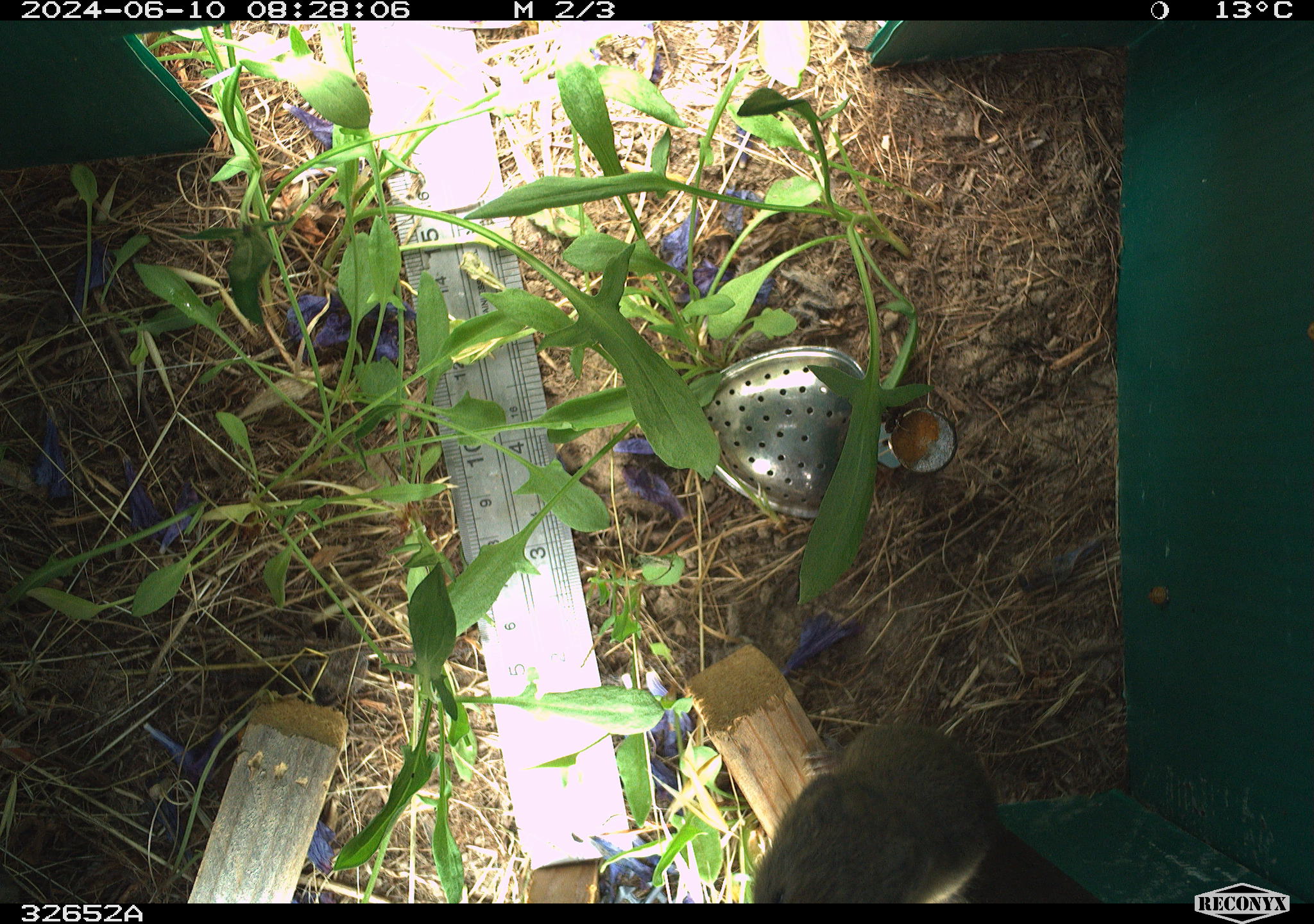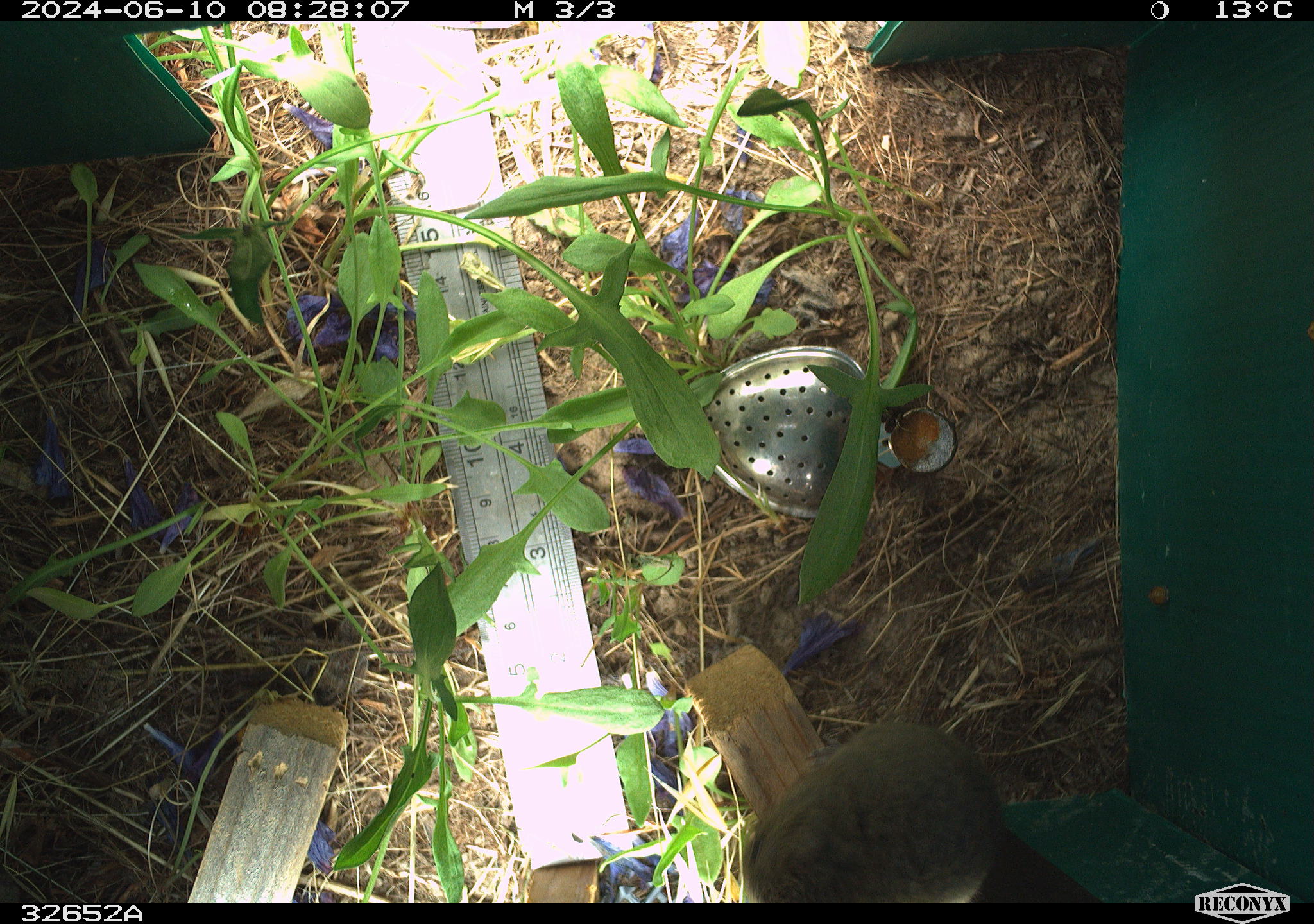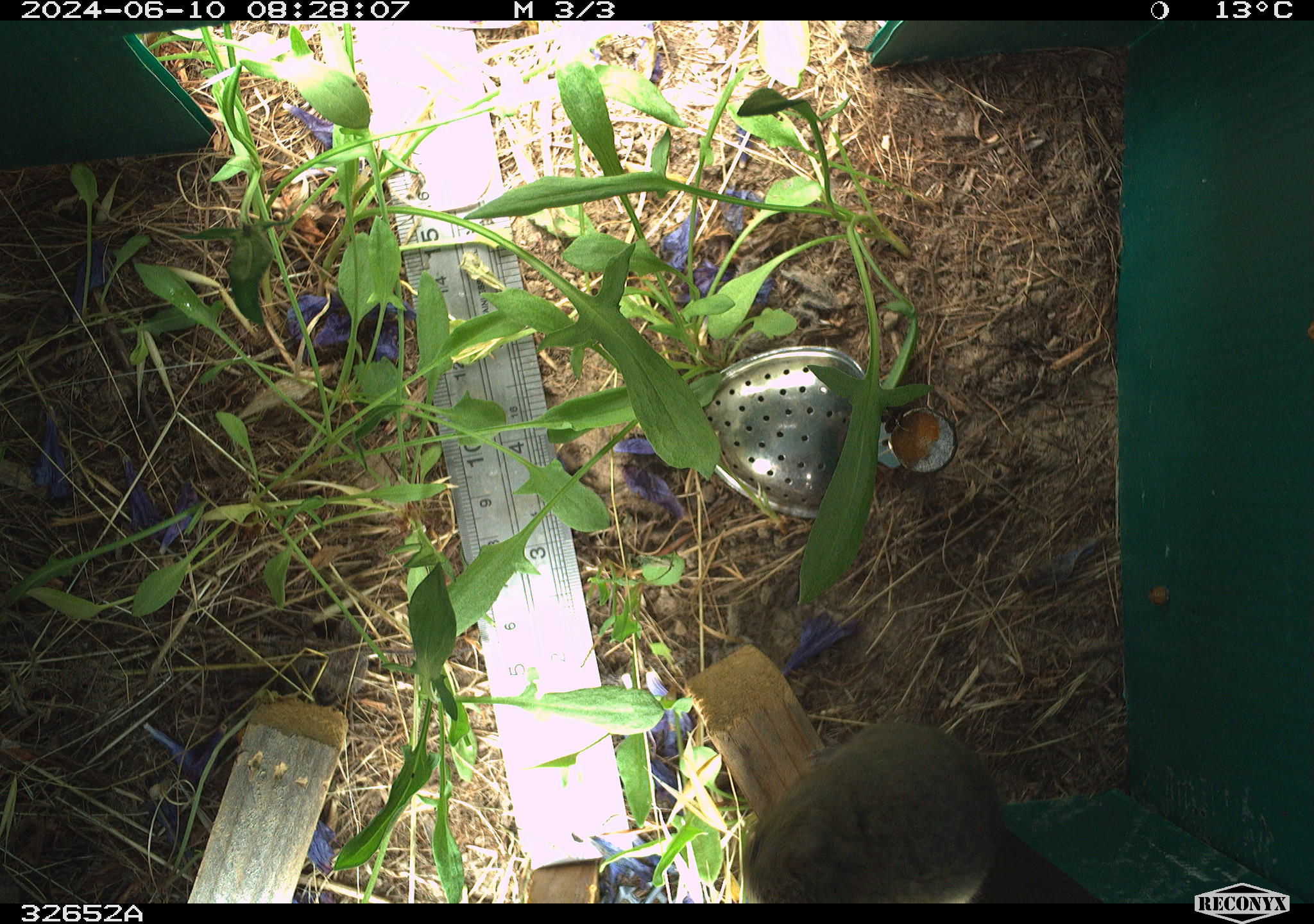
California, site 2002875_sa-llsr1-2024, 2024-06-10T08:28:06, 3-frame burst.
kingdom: Animalia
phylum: Chordata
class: Mammalia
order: Rodentia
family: Cricetidae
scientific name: Arvicolinae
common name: voles, lemmings, and muskrats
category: arvicolinae subfamily